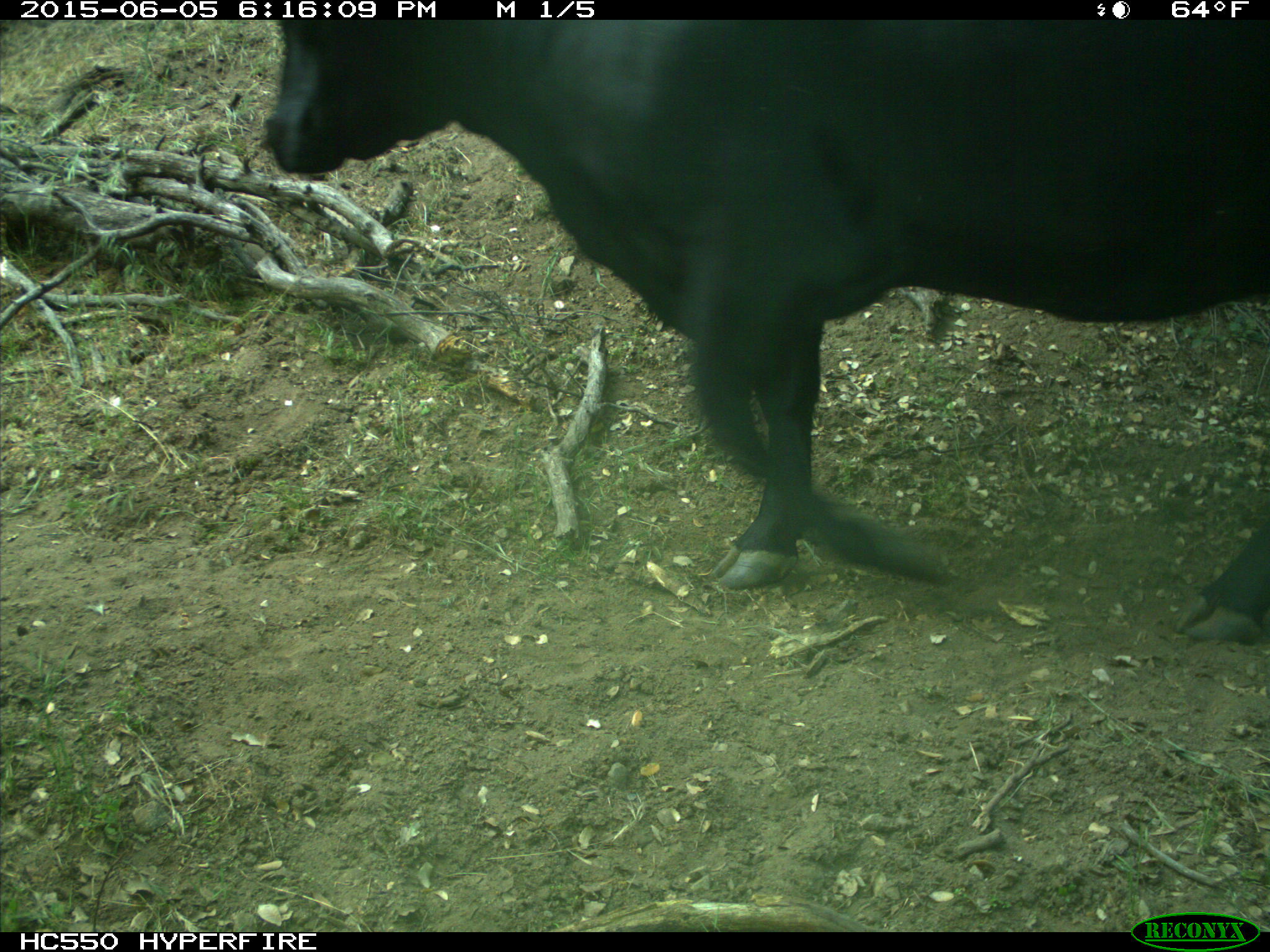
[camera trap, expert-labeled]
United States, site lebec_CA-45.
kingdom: Animalia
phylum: Chordata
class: Mammalia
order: Artiodactyla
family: Bovidae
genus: Bos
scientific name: Bos taurus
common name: domestic cow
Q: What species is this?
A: Bos taurus (domestic cow).